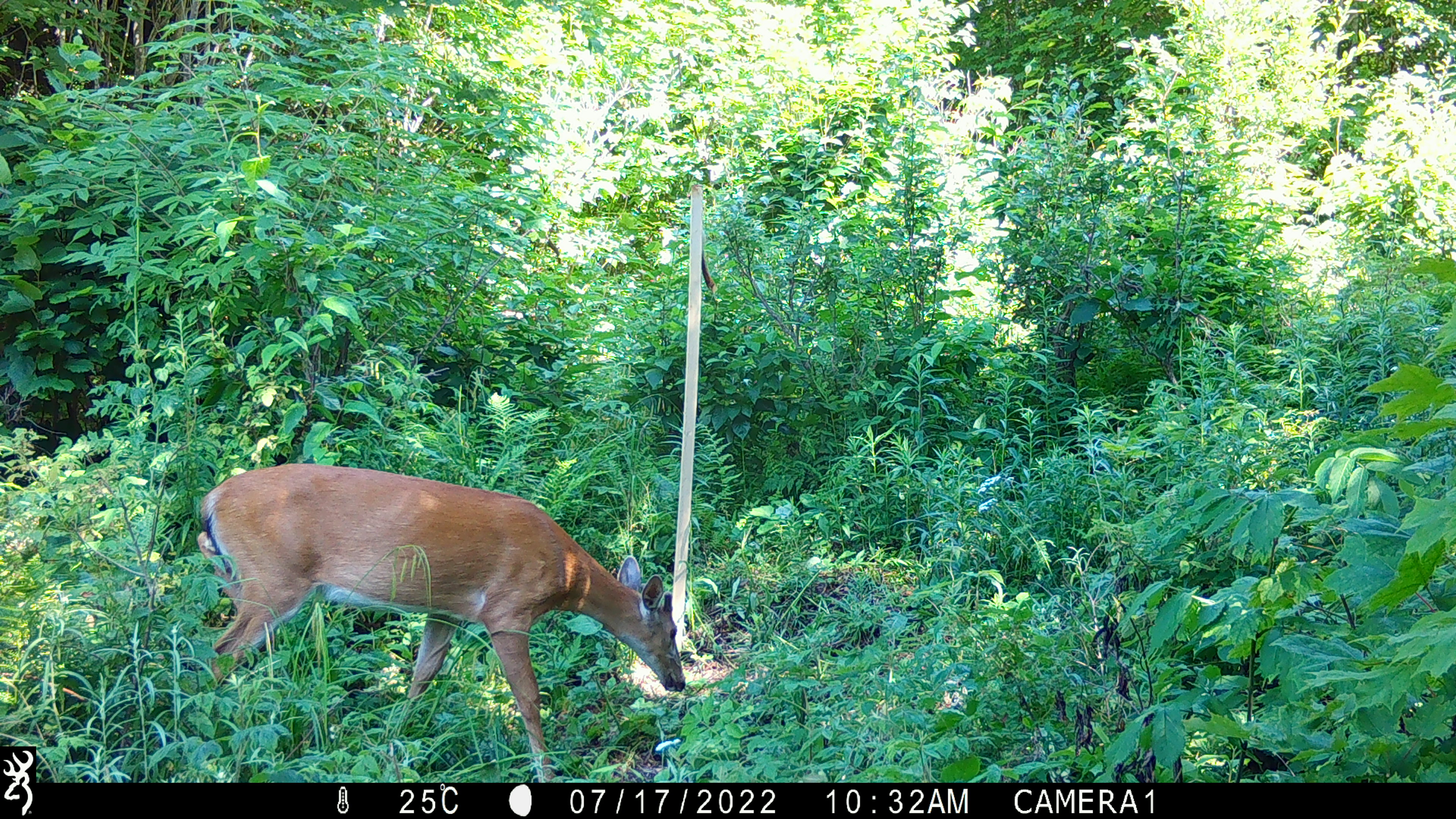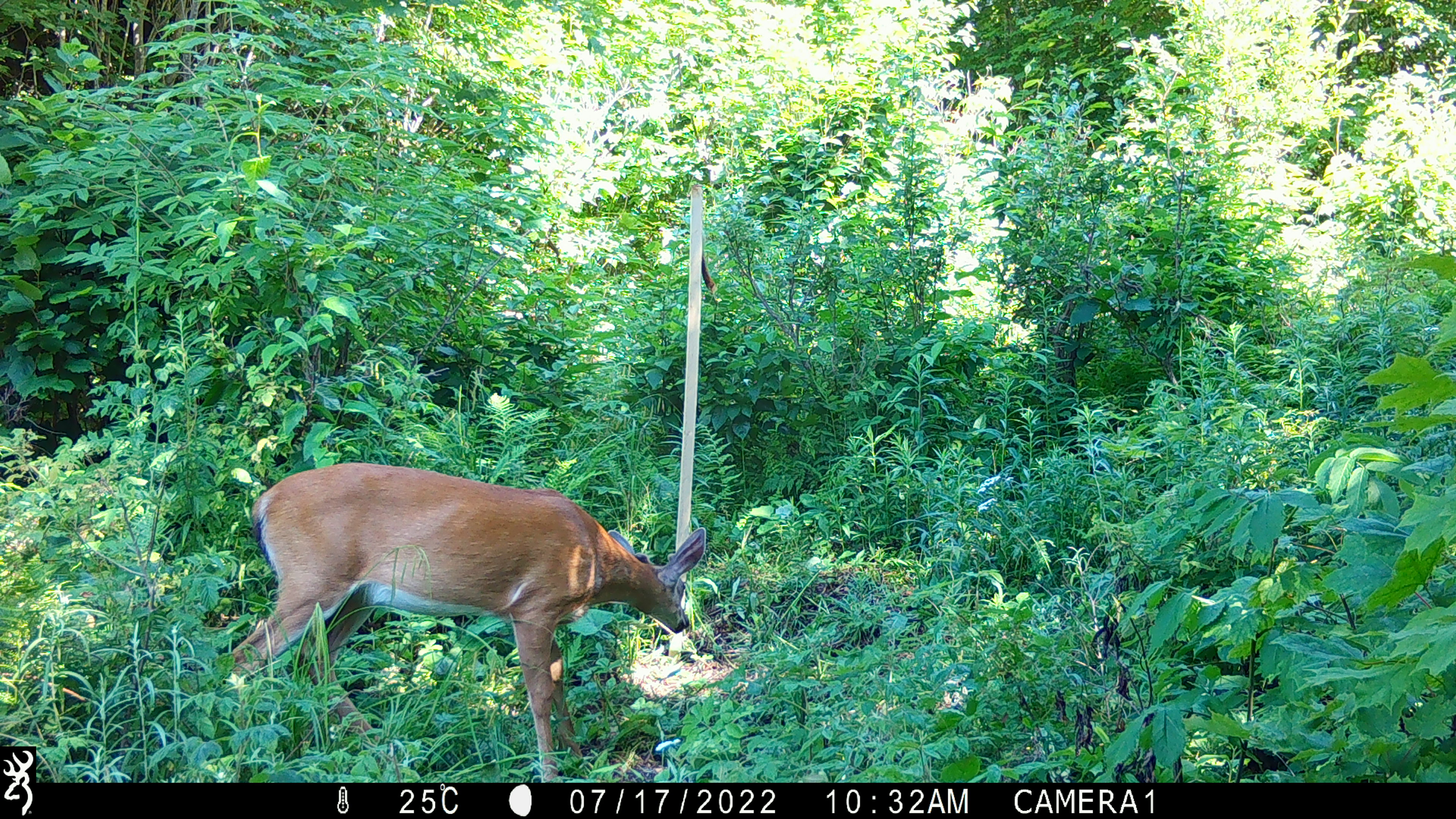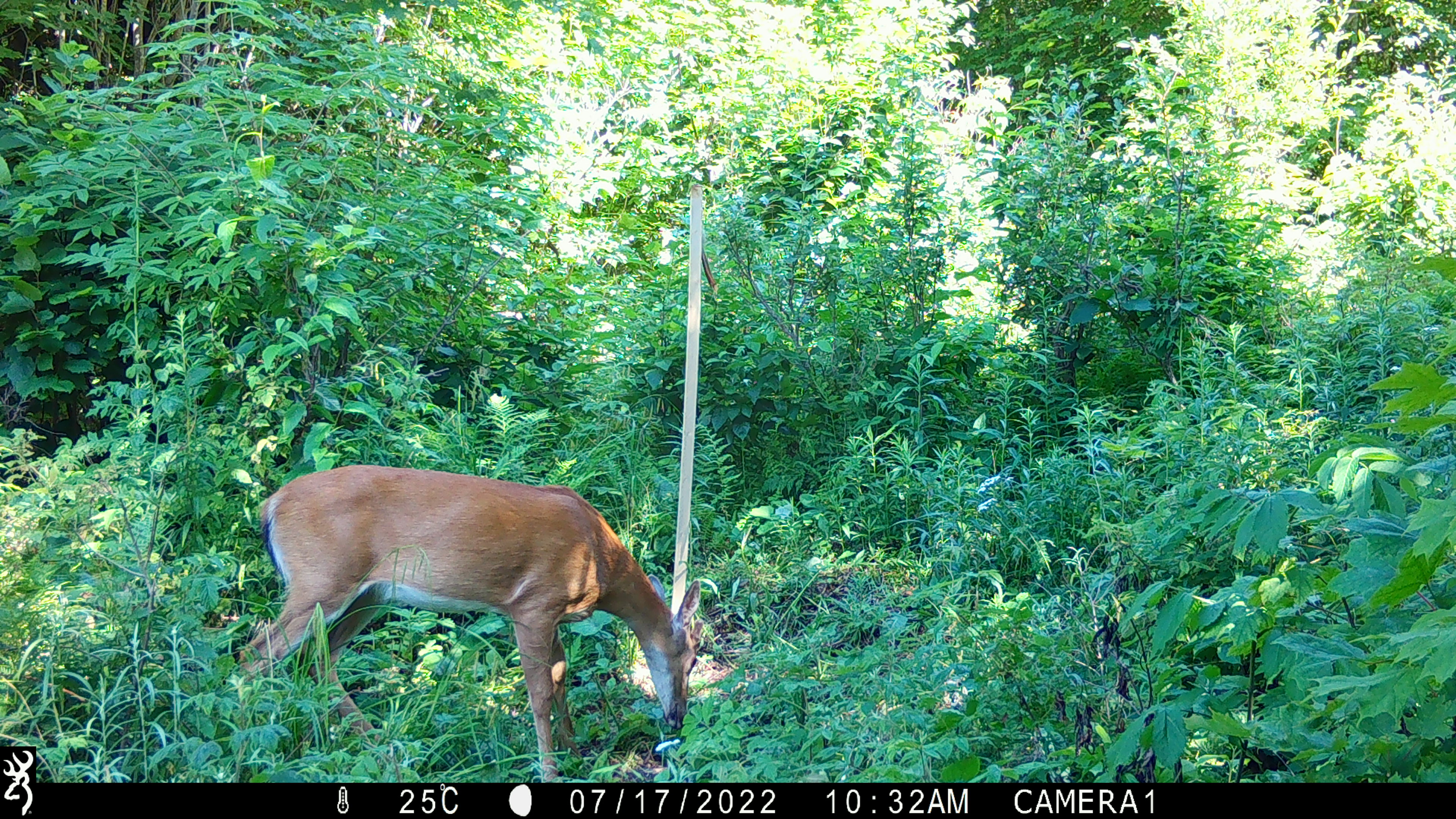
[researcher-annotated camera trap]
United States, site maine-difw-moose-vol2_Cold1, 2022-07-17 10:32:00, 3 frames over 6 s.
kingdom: Animalia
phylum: Chordata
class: Mammalia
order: Artiodactyla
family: Cervidae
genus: Odocoileus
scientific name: Odocoileus virginianus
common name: white-tailed deer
White-tailed deer (Odocoileus virginianus).